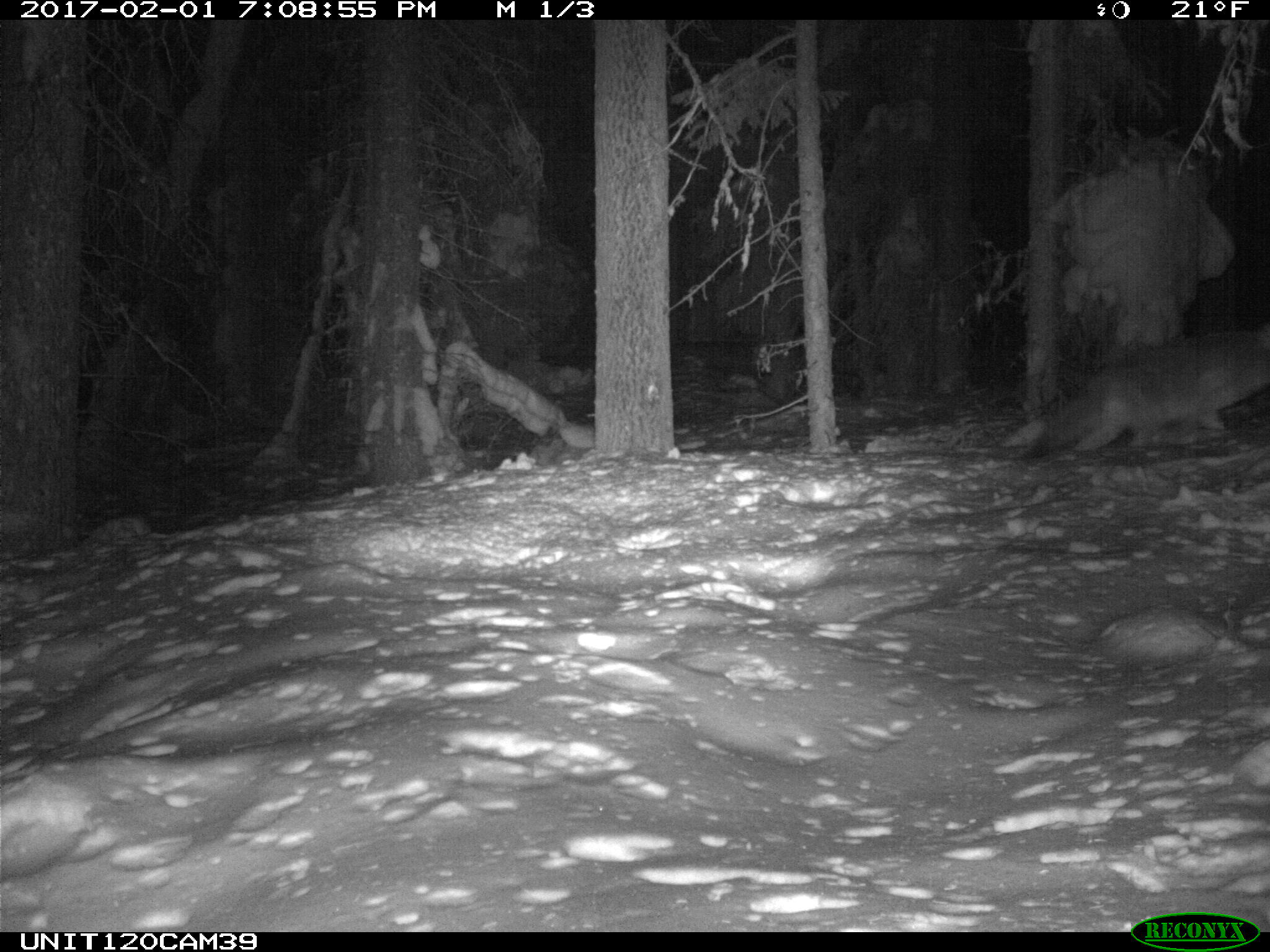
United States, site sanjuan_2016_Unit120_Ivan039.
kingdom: Animalia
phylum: Chordata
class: Mammalia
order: Carnivora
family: Canidae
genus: Canis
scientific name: Canis latrans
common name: coyote